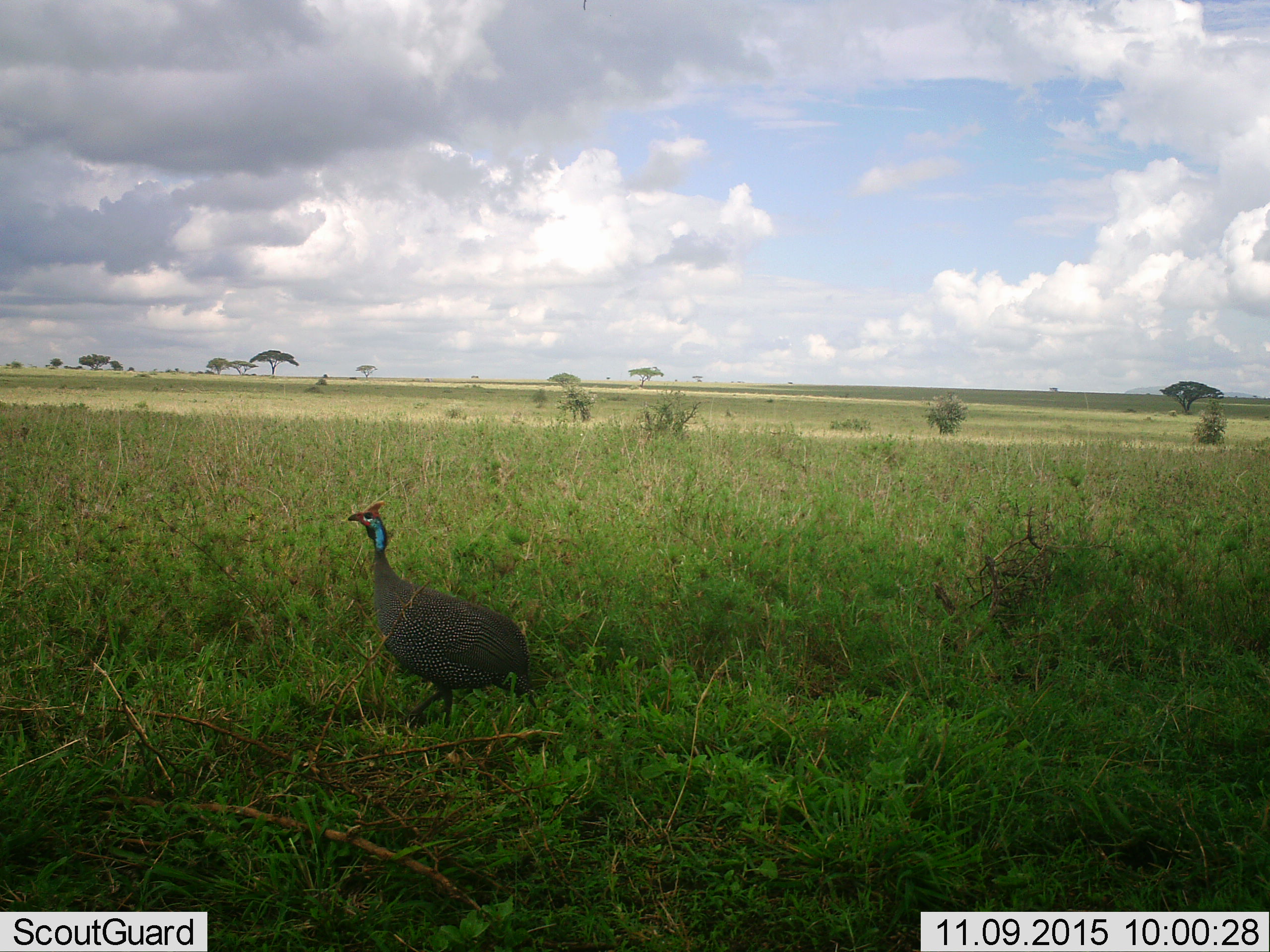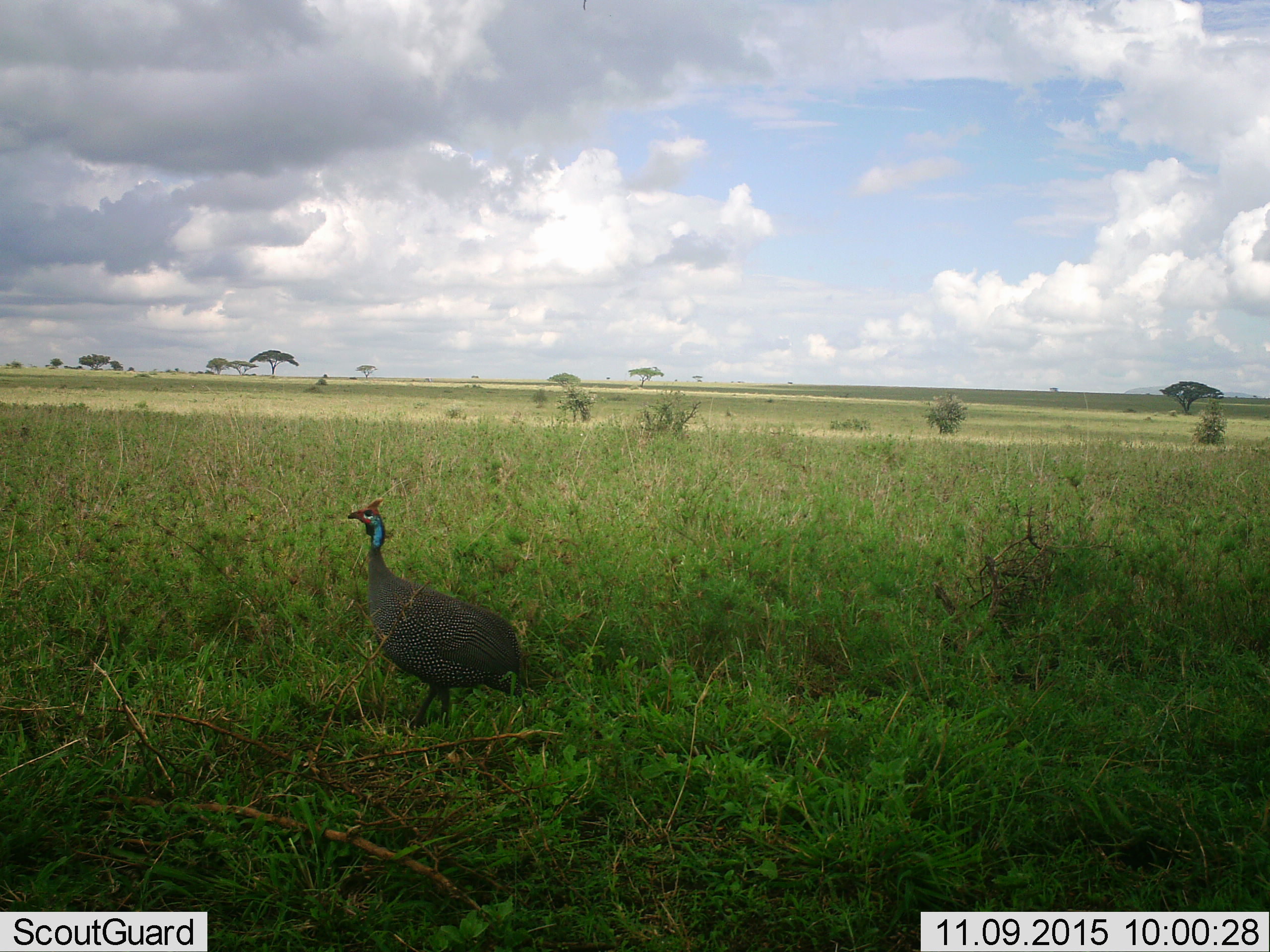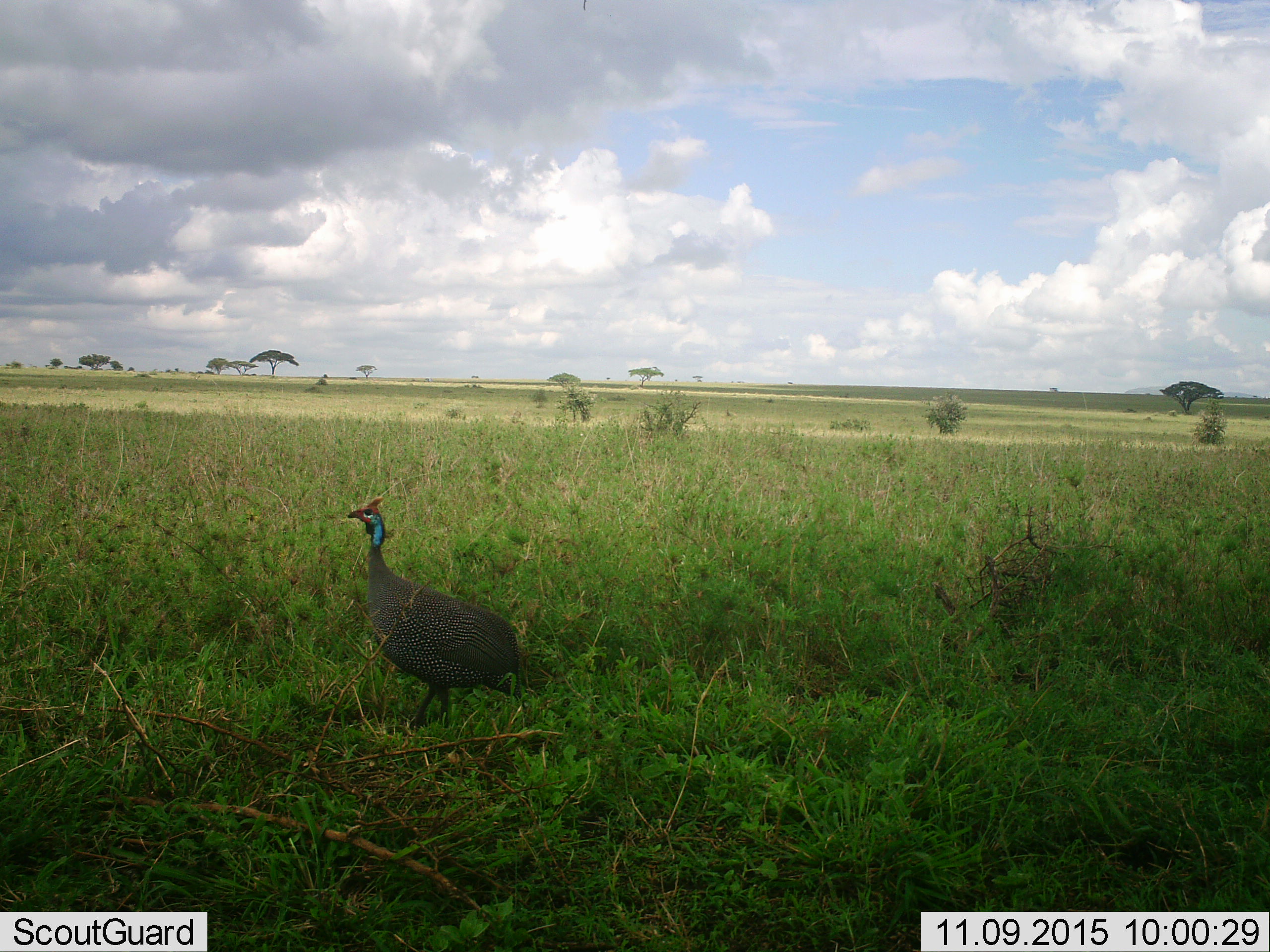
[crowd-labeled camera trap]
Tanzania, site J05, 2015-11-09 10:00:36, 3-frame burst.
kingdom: Animalia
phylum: Chordata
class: Aves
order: Galliformes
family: Numididae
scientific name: Numididae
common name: guinea fowl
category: guineafowl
Guineafowl (guinea fowl) (Numididae), count 1. Behavior (volunteer vote fractions): standing 100%, resting 0%, moving 12%, interacting 0%. Young present (vote fraction): 0%. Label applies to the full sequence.